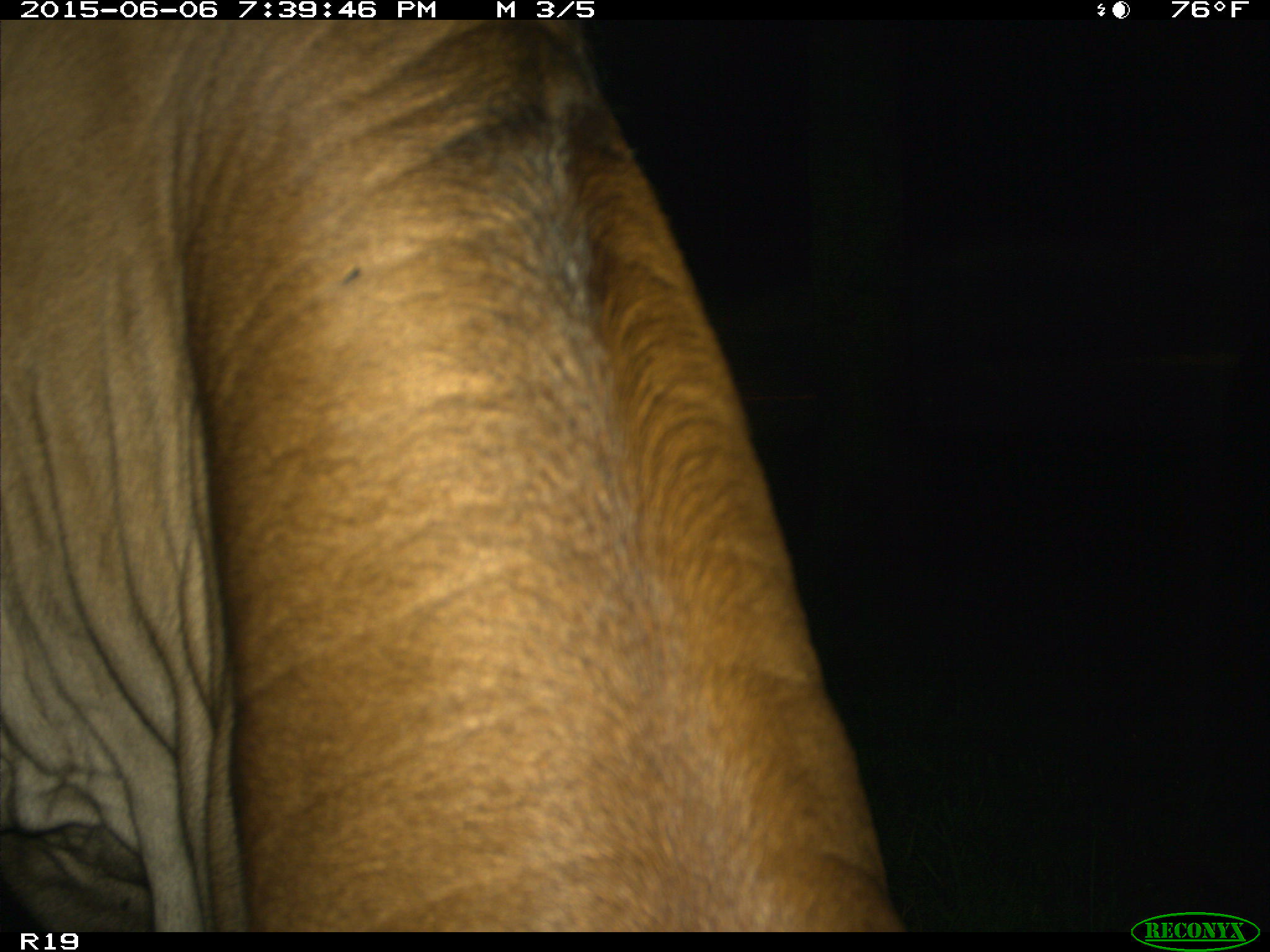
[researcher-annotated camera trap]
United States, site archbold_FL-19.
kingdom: Animalia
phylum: Chordata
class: Mammalia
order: Artiodactyla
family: Bovidae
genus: Bos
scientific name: Bos taurus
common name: domestic cow